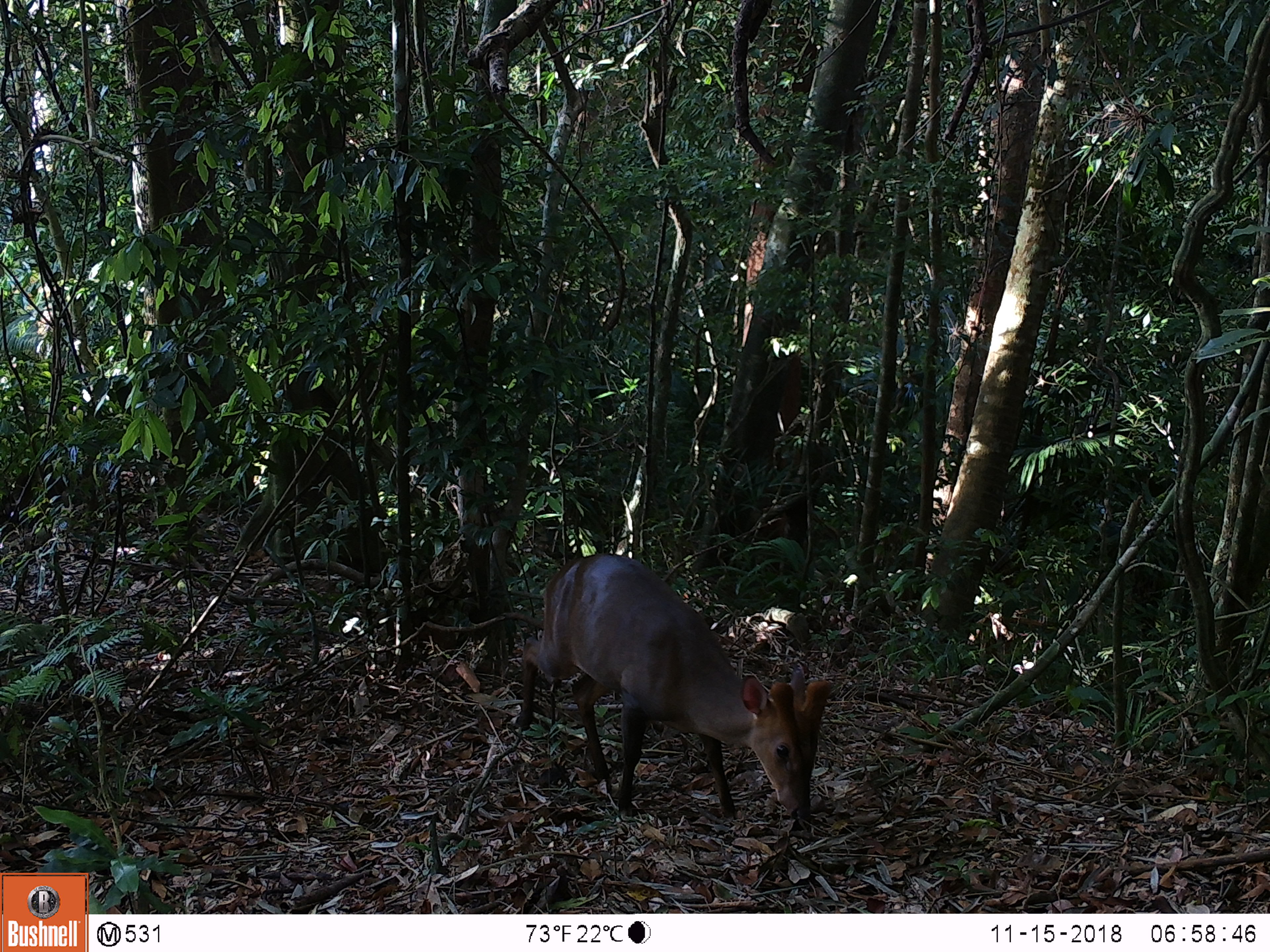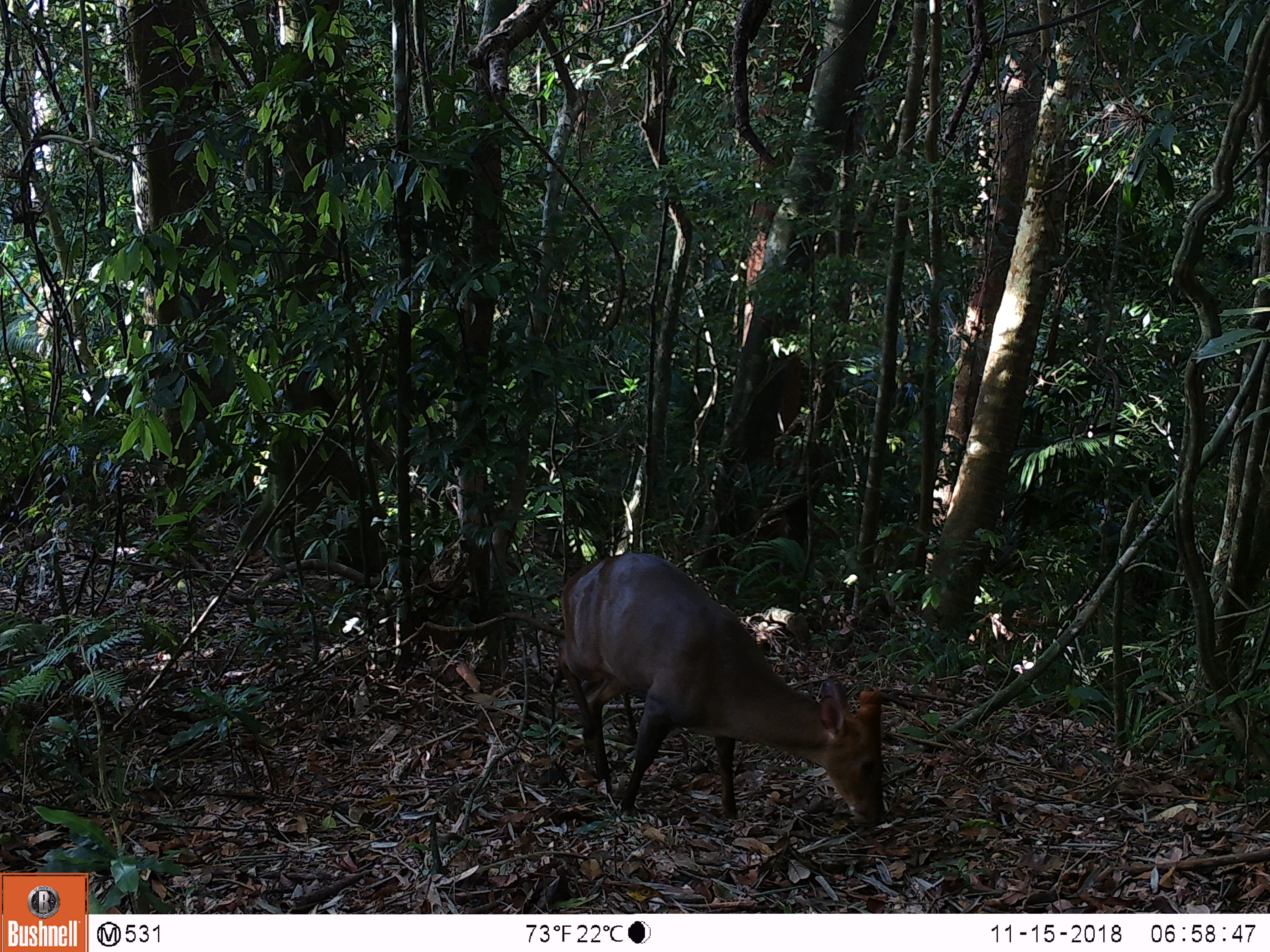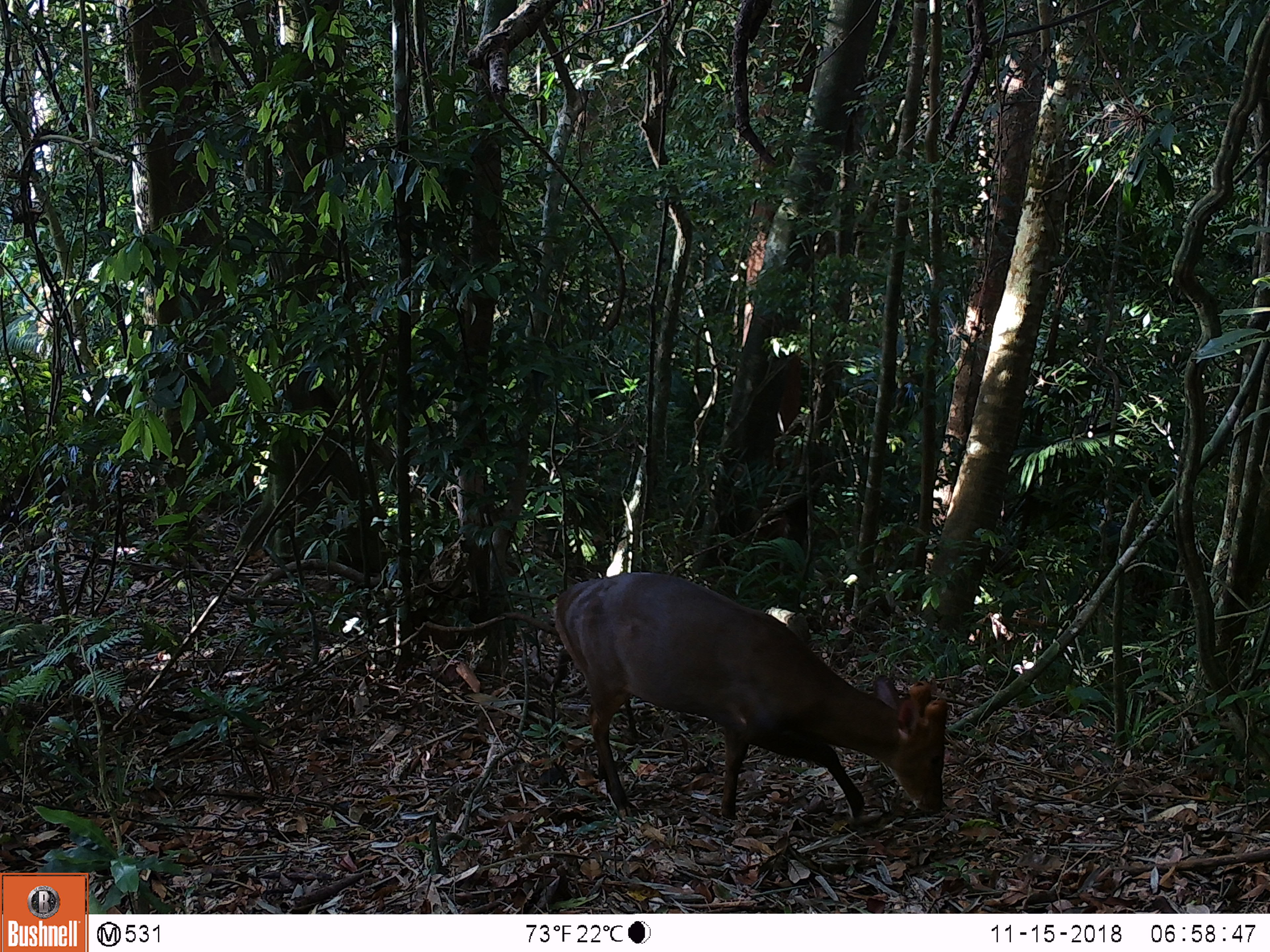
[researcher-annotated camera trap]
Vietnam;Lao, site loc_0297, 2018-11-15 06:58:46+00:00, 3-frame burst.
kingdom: Animalia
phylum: Chordata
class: Mammalia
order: Artiodactyla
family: Cervidae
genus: Muntiacus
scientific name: Muntiacus vuquangensis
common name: large-antlered muntjac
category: large antlered muntjac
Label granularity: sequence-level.